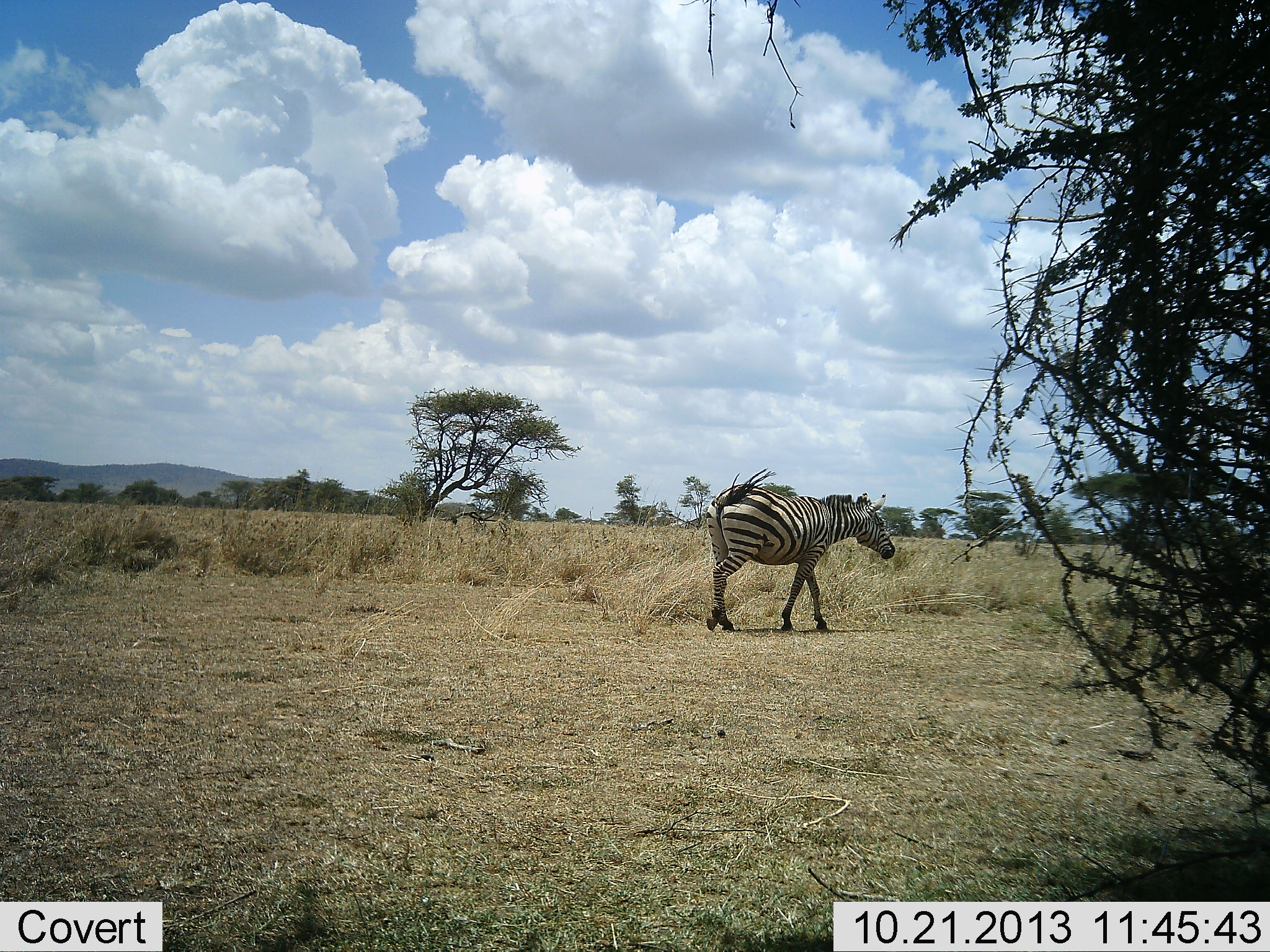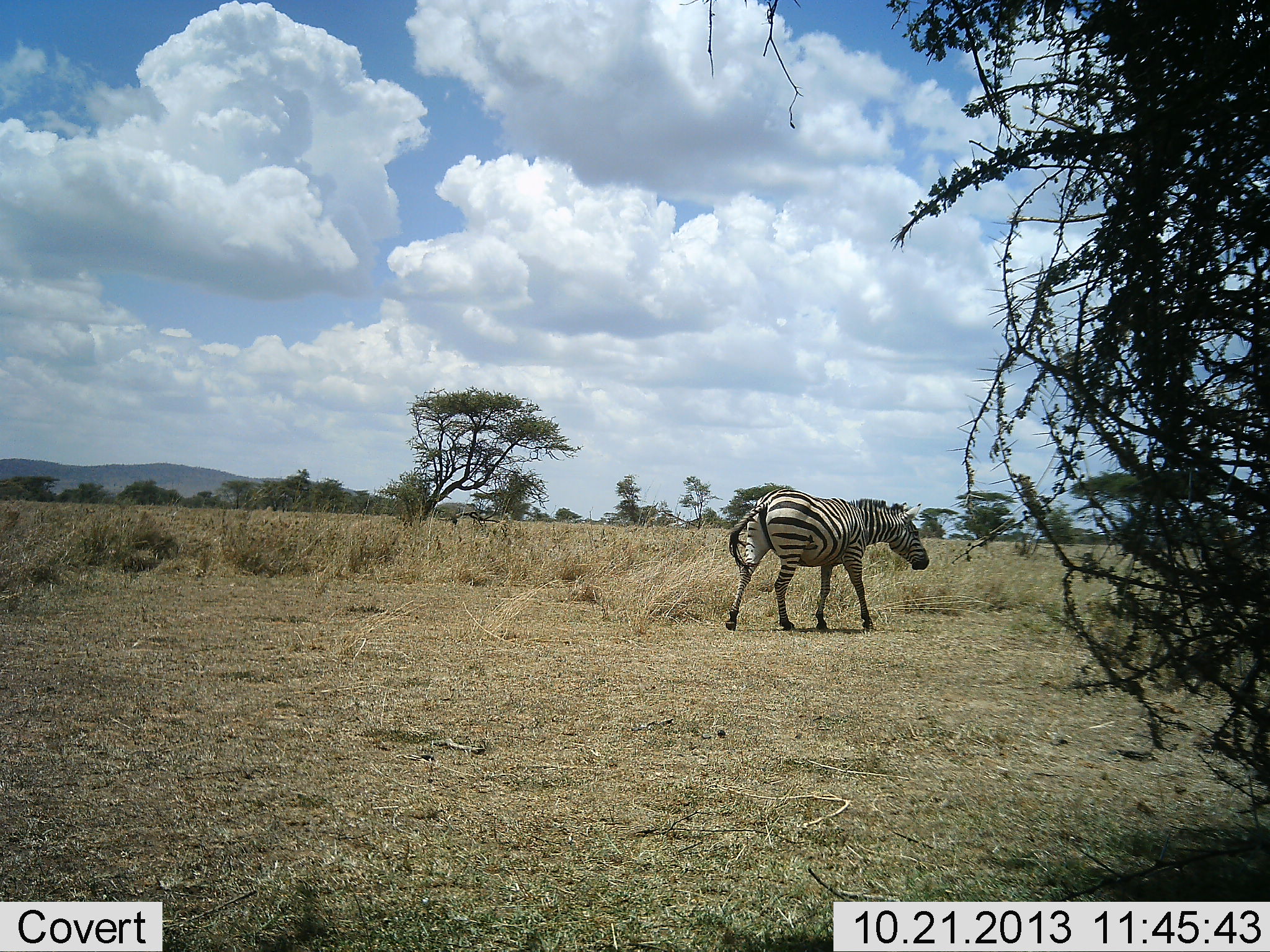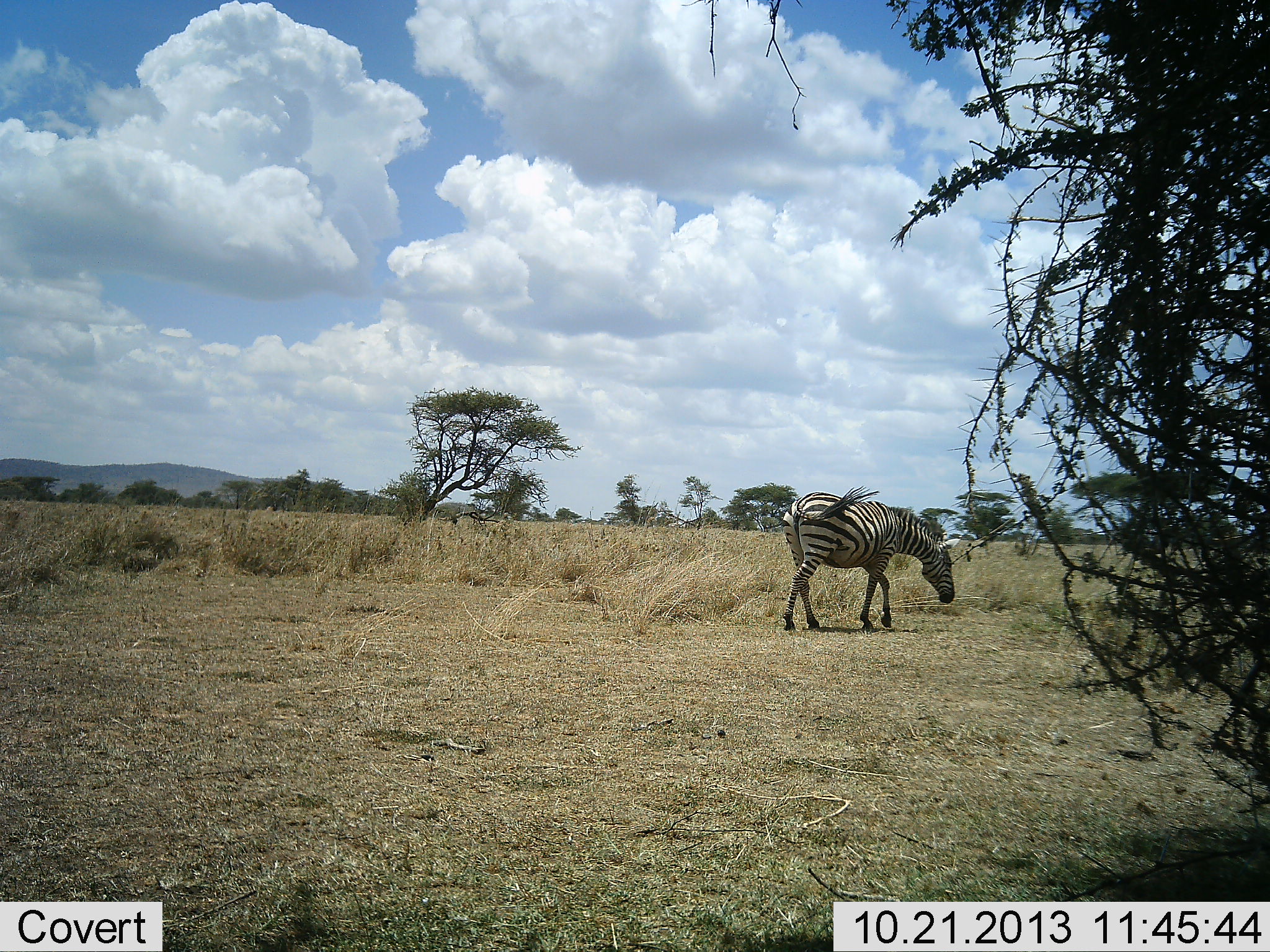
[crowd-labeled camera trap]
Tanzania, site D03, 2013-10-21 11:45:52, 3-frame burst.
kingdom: Animalia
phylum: Chordata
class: Mammalia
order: Perissodactyla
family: Equidae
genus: Equus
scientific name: Equus quagga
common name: plains zebra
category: zebra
Zebra (plains zebra) (Equus quagga), count 1. Behavior (volunteer vote fractions): standing 10%, resting 0%, moving 90%, interacting 0%. Young present (vote fraction): 0%. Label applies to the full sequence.